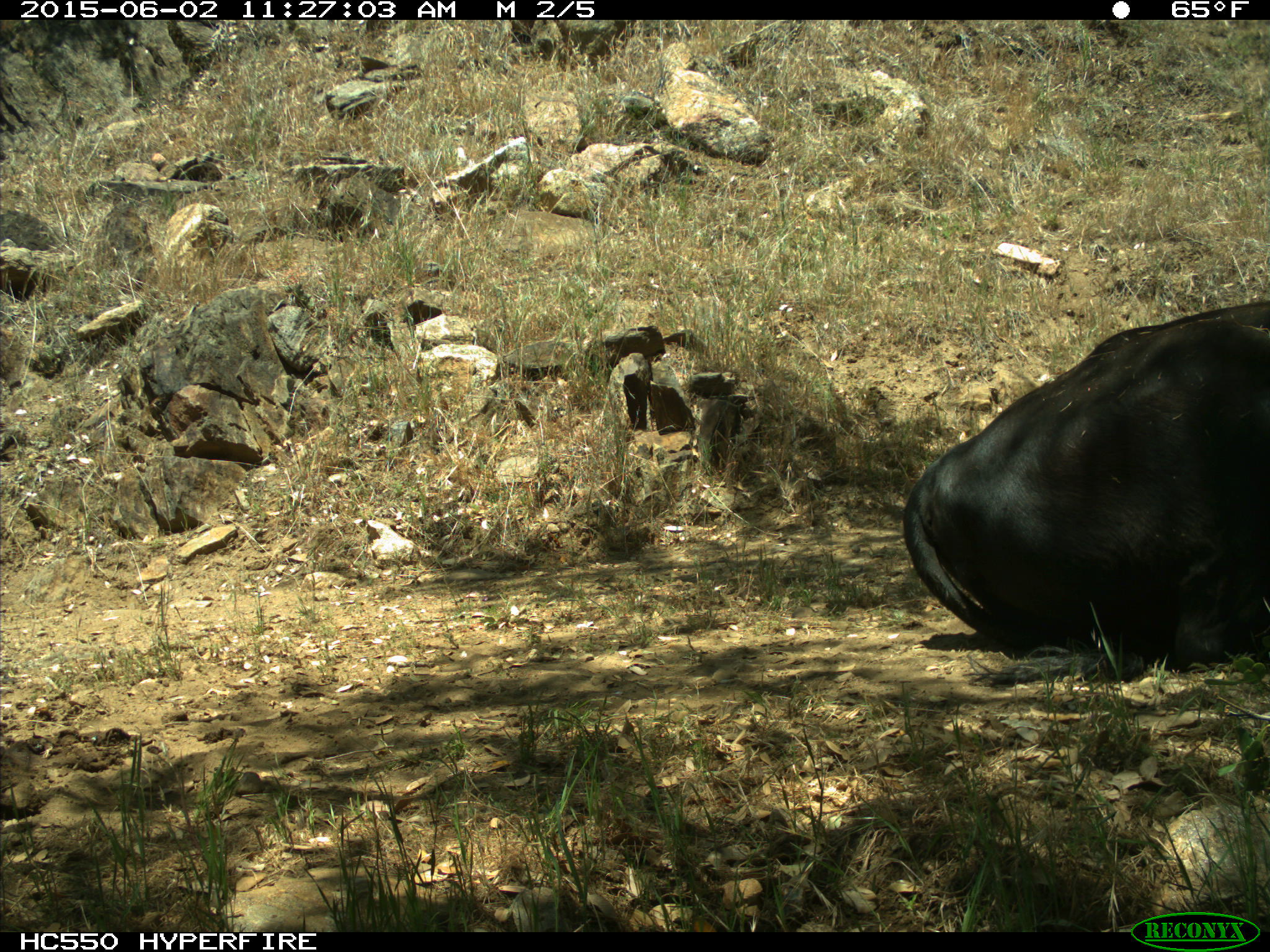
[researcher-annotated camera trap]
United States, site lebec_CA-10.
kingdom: Animalia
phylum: Chordata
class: Mammalia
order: Artiodactyla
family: Bovidae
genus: Bos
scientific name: Bos taurus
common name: domestic cow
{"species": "Bos taurus (domestic cow)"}